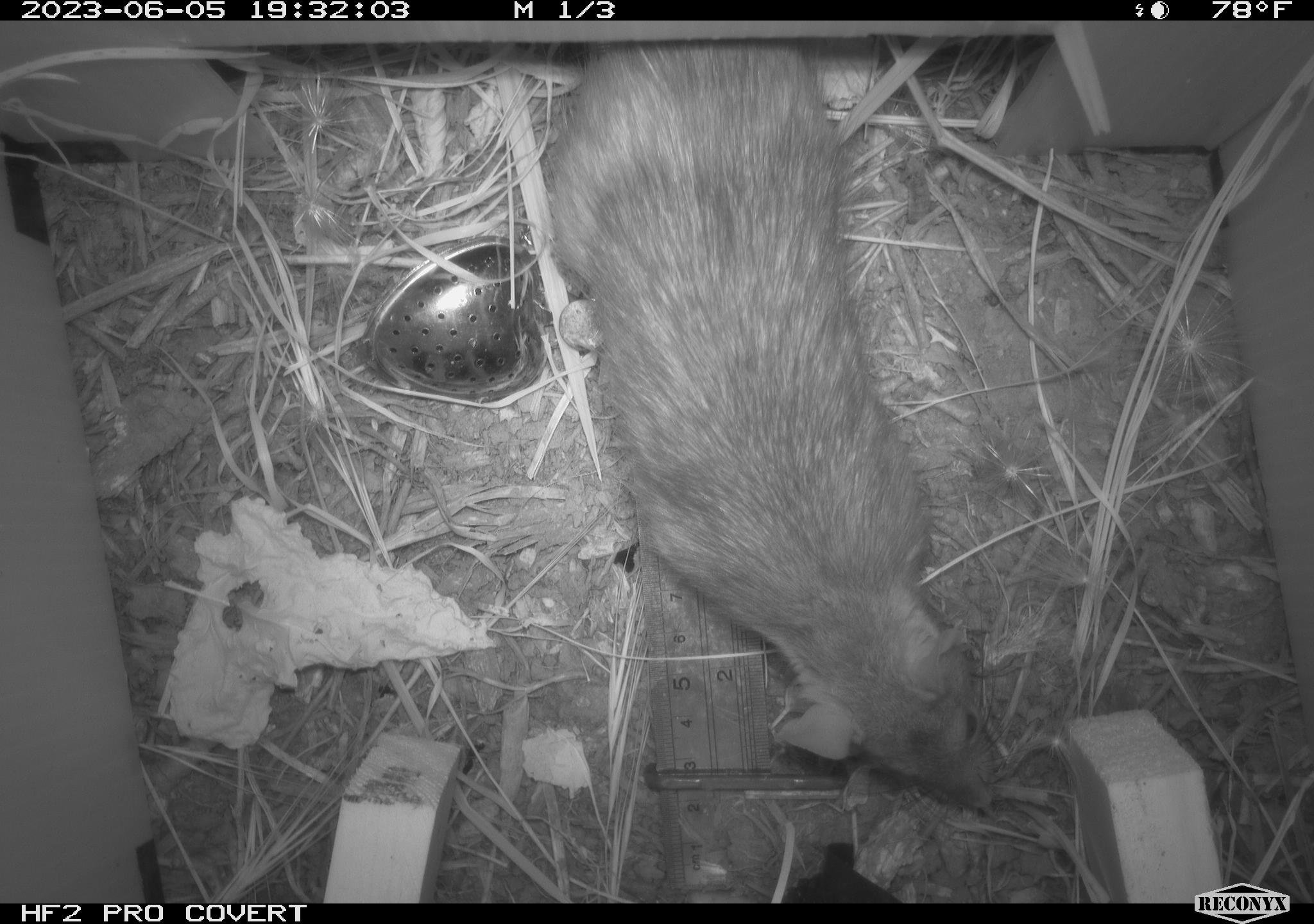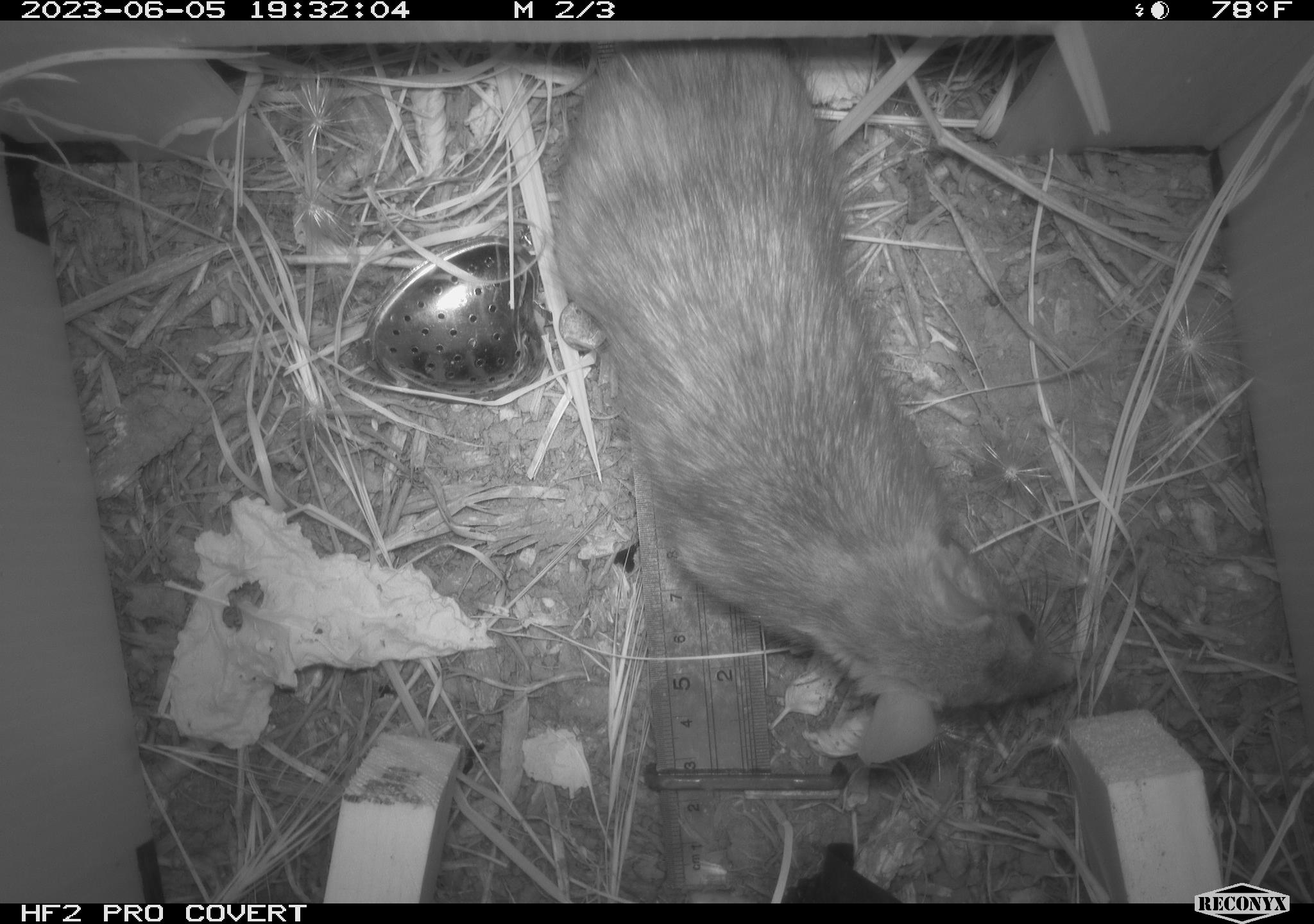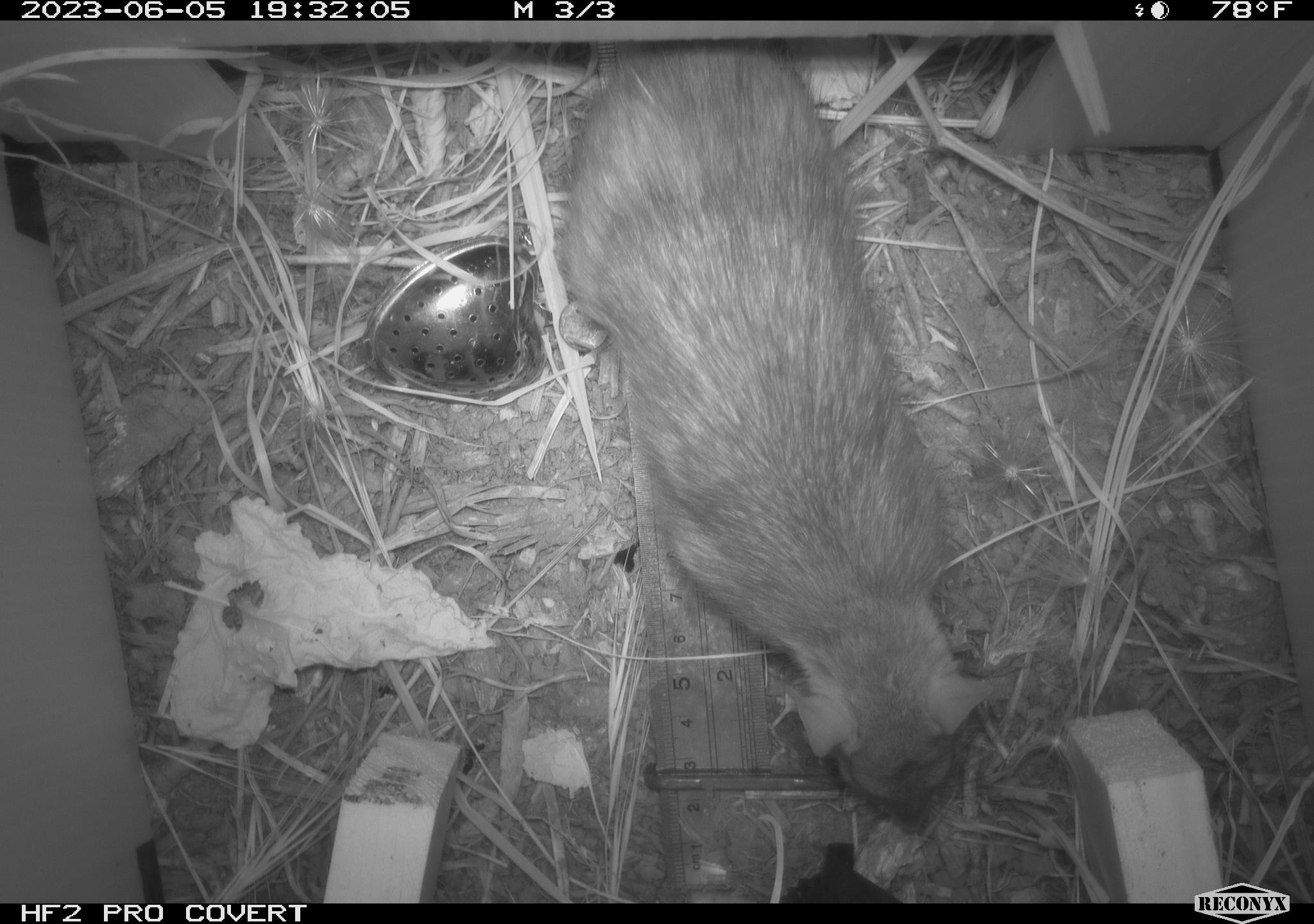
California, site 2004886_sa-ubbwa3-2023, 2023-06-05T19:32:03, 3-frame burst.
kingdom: Animalia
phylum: Chordata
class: Mammalia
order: Rodentia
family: Muridae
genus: Rattus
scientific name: Rattus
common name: rat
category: rattus species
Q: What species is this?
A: Rattus species (rat) (Rattus).